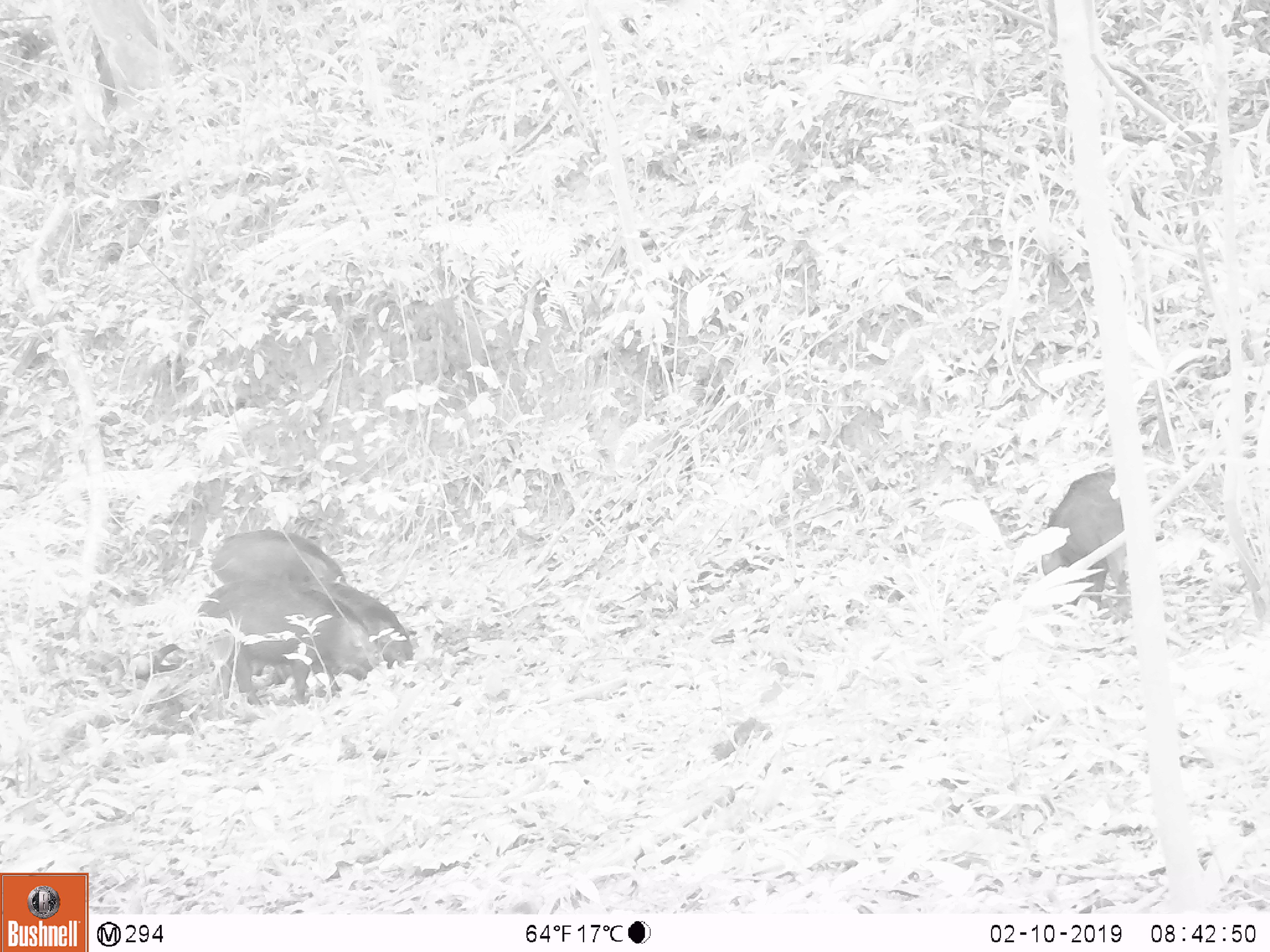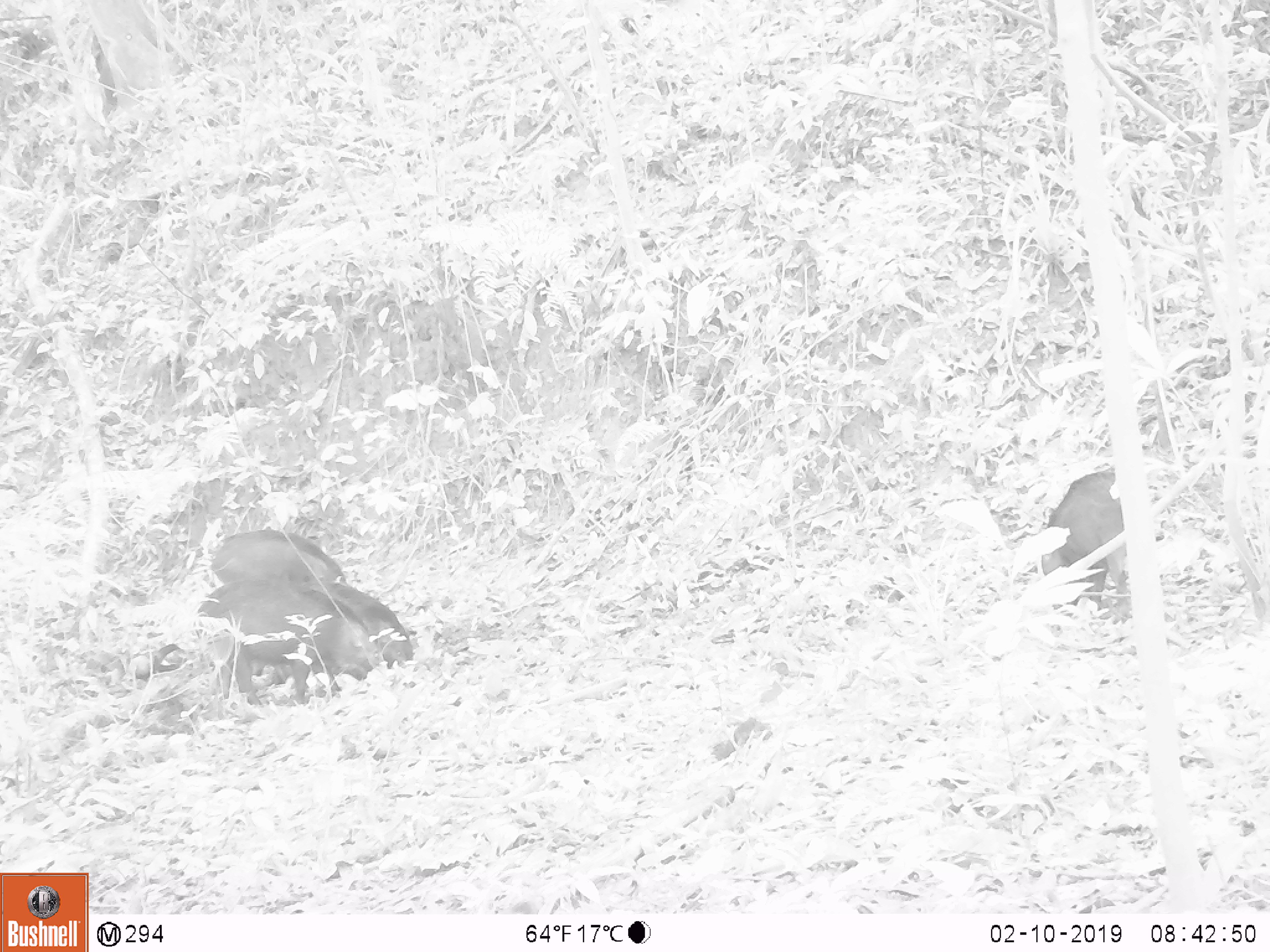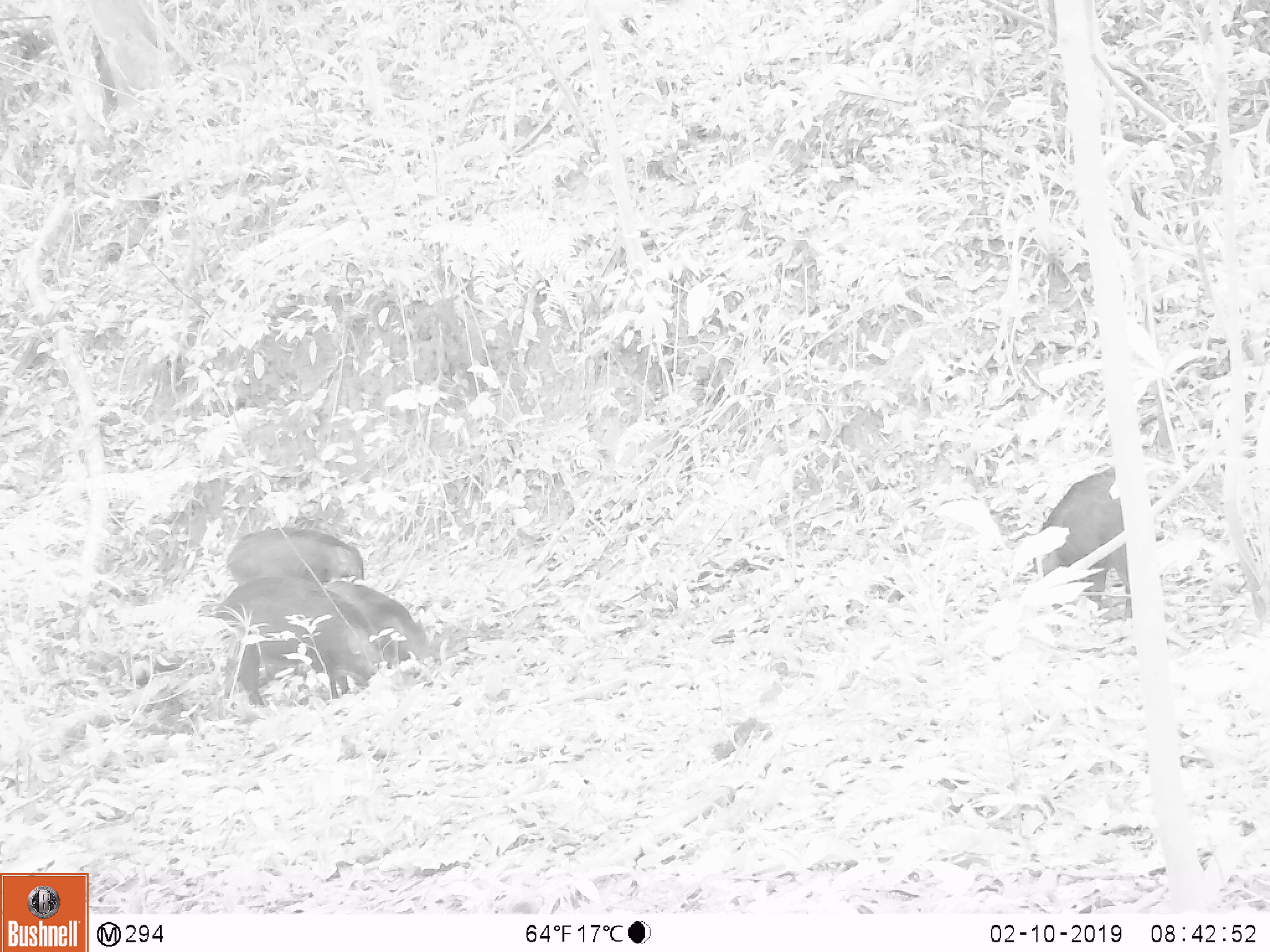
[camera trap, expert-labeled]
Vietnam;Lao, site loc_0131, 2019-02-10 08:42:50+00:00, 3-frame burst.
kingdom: Animalia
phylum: Chordata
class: Aves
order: Galliformes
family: Phasianidae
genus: Gallus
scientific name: Gallus gallus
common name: red junglefowl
Red junglefowl (Gallus gallus). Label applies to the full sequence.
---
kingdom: Animalia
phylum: Chordata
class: Mammalia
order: Artiodactyla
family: Suidae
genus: Sus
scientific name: Sus scrofa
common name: eurasian wild pig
Eurasian wild pig (Sus scrofa). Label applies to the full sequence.